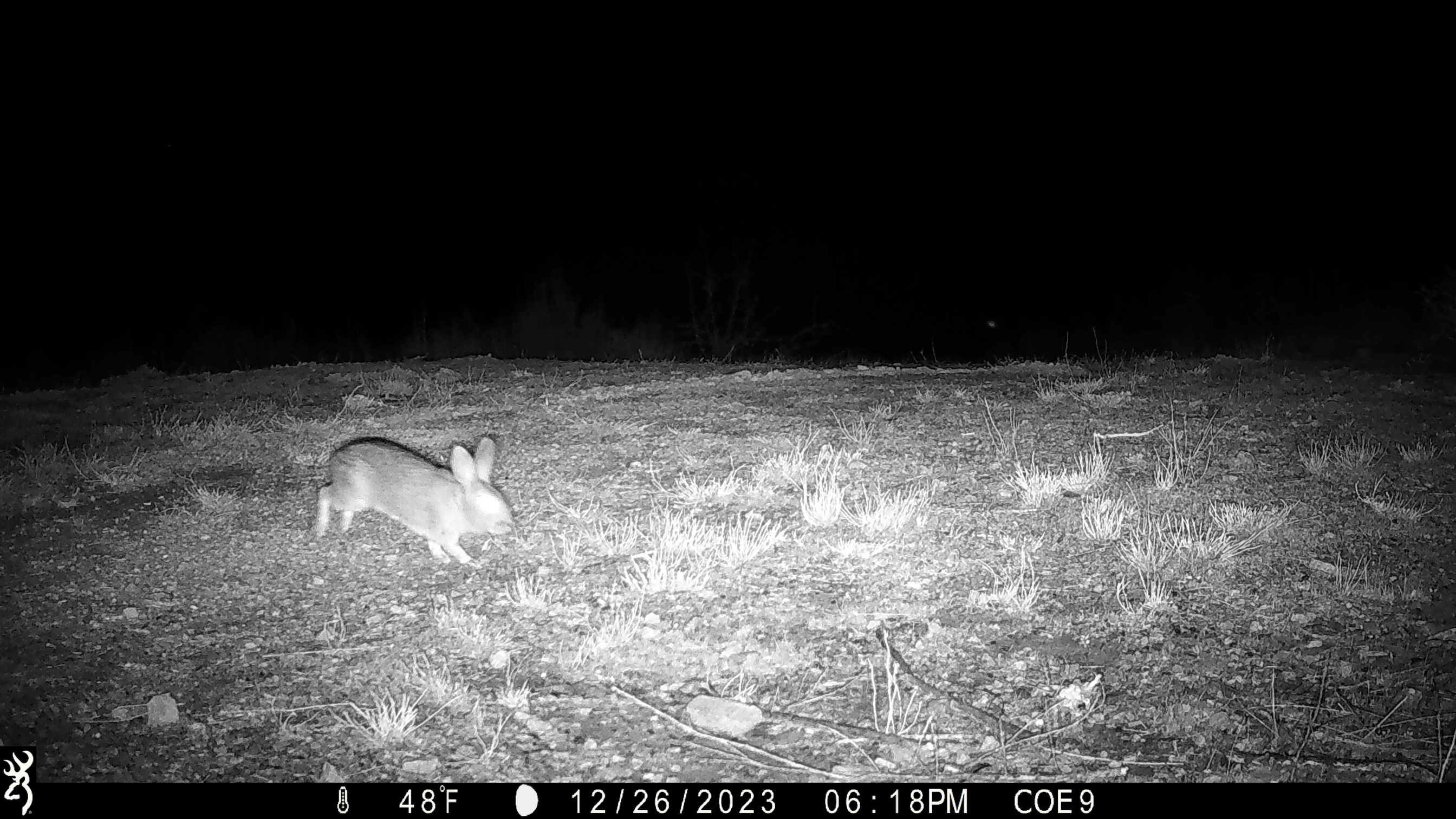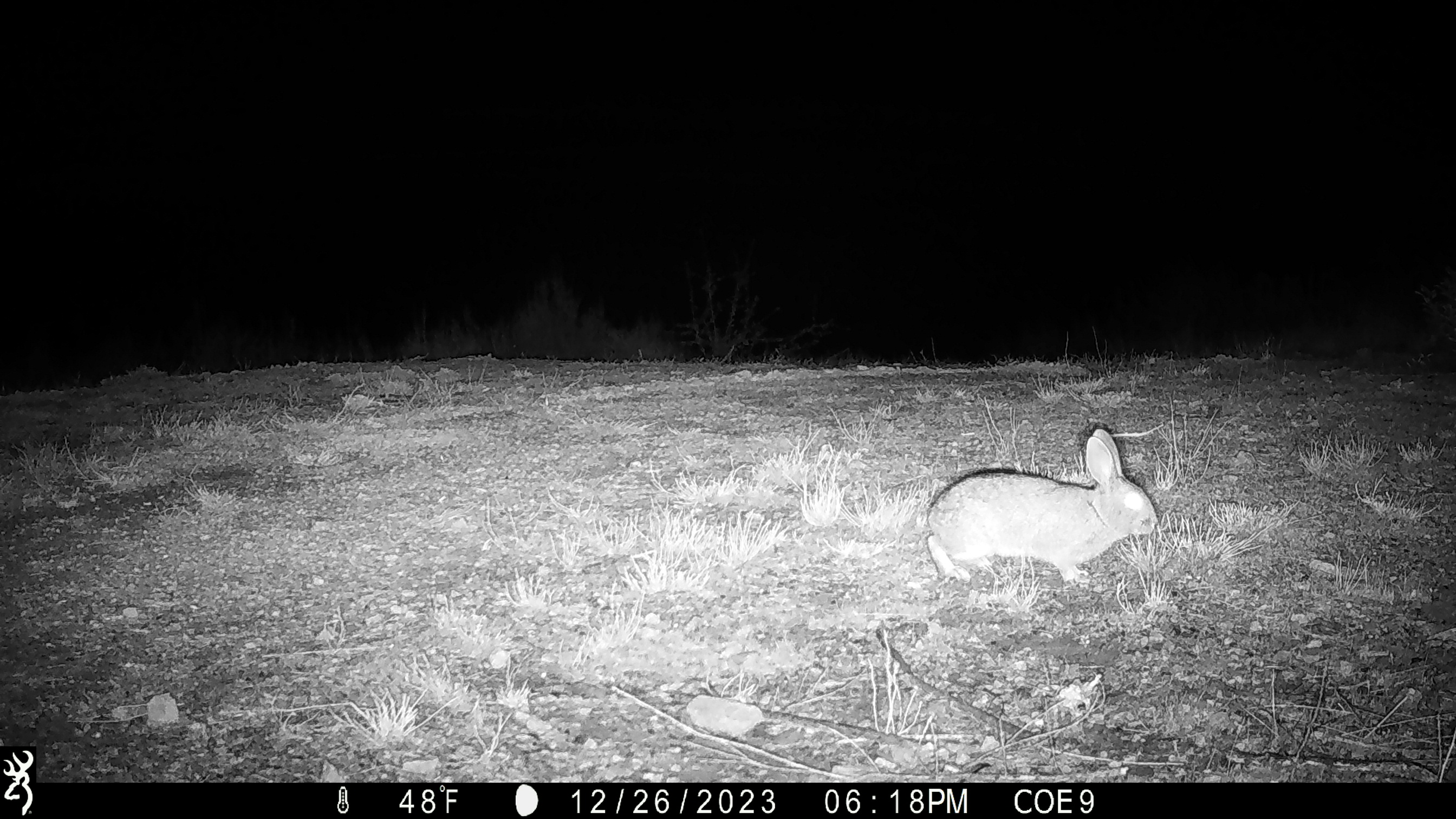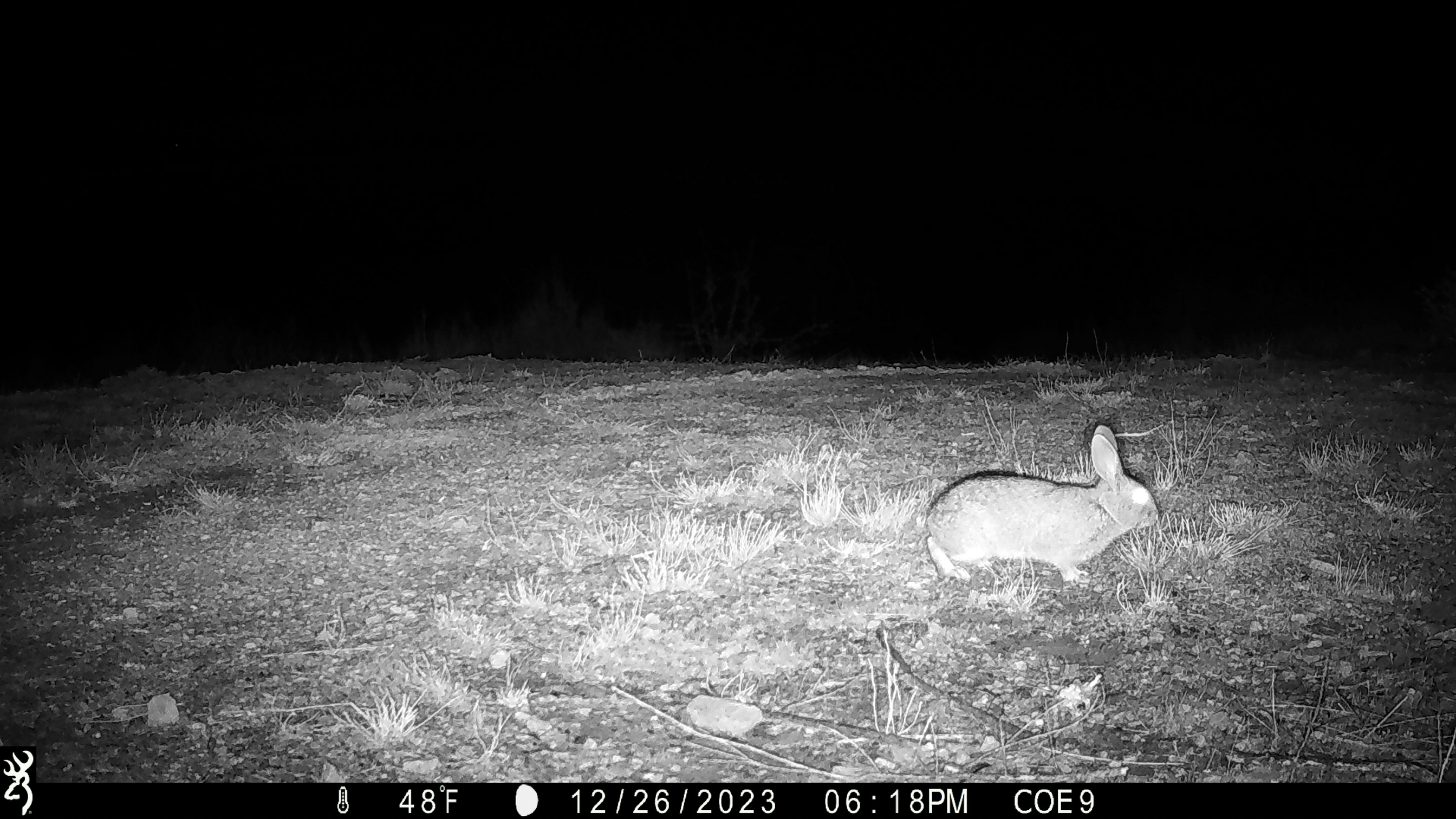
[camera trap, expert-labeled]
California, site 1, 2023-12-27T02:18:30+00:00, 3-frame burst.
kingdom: Animalia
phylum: Chordata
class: Mammalia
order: Lagomorpha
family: Leporidae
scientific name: Leporidae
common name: rabbit